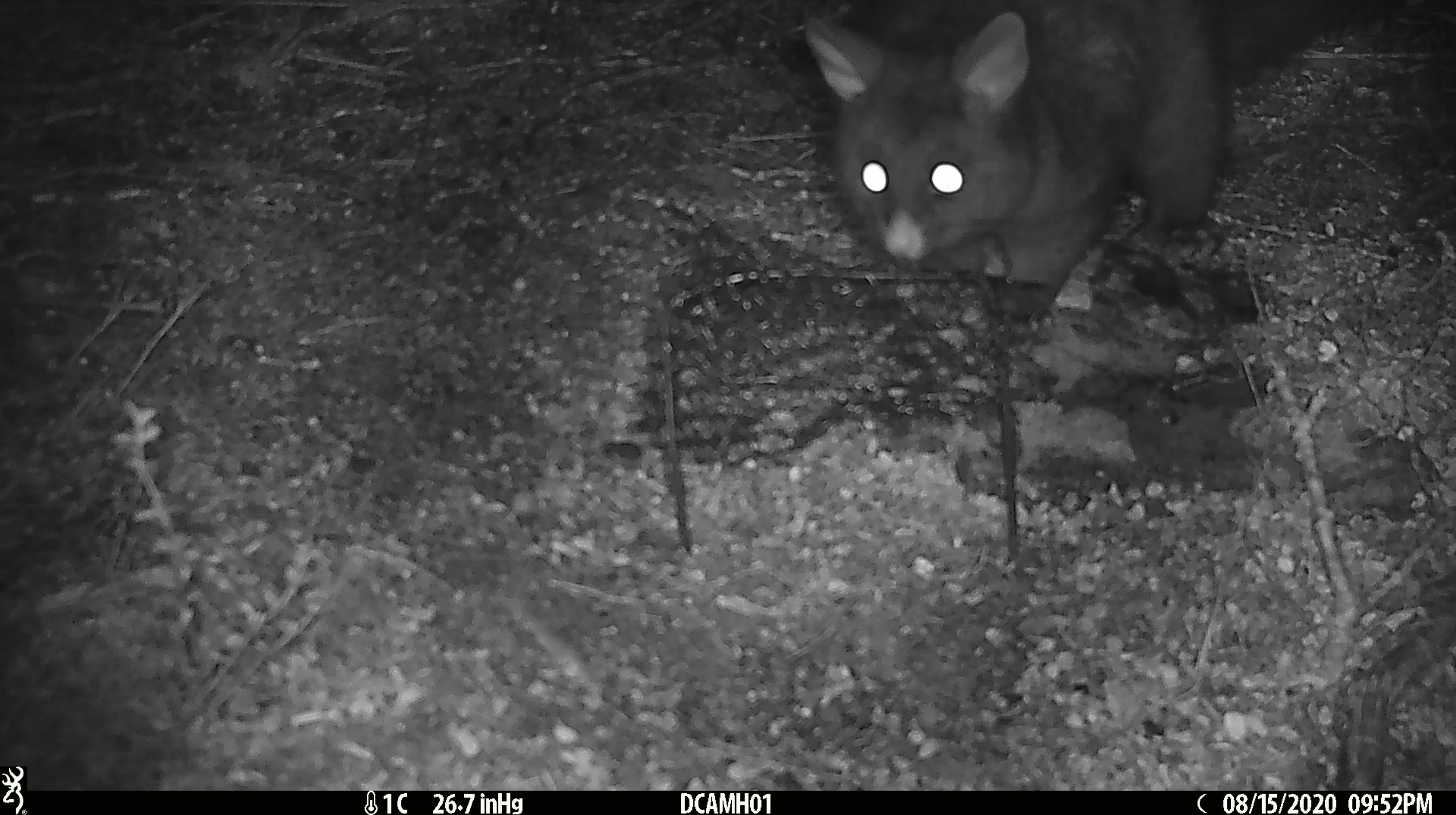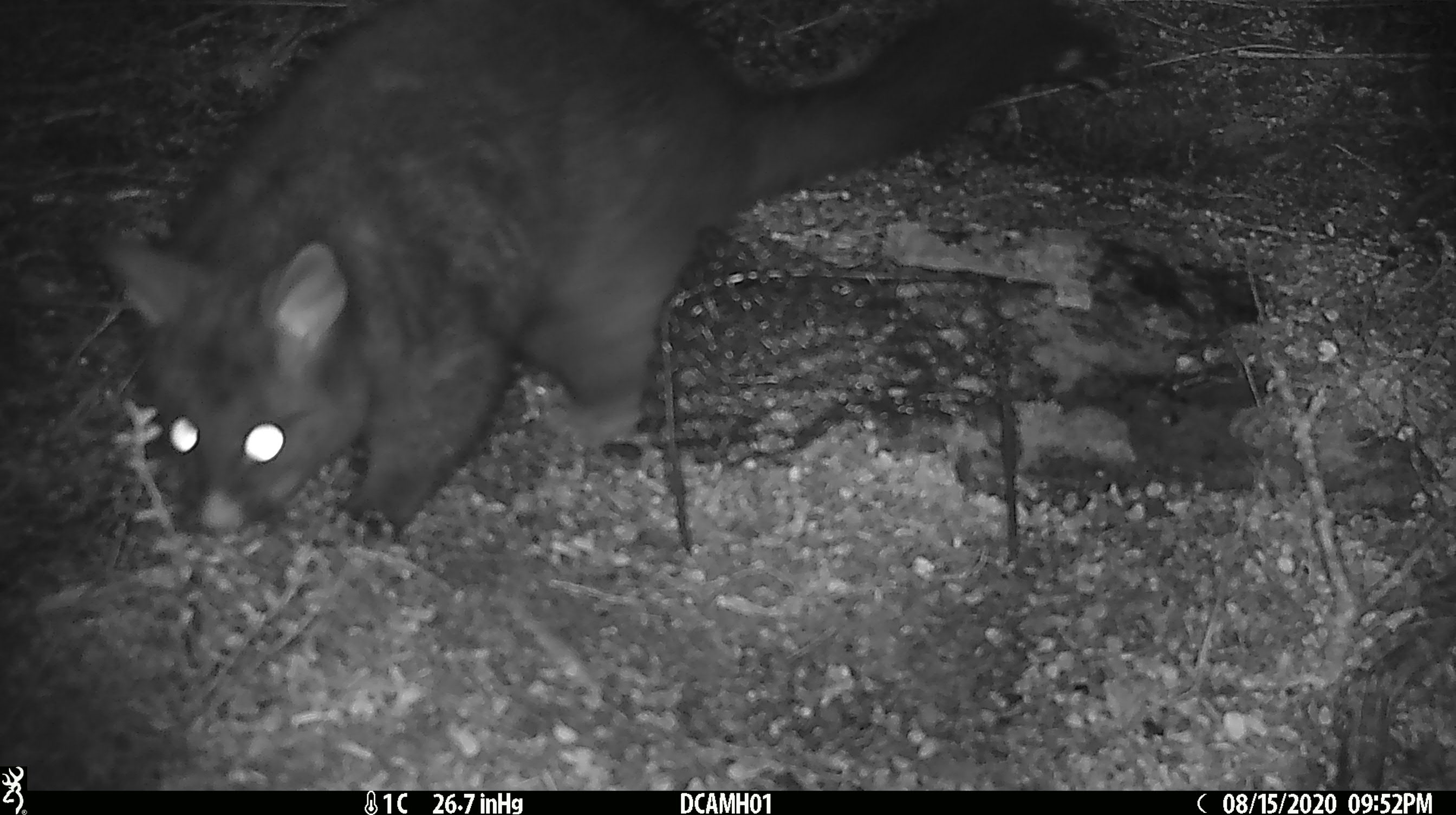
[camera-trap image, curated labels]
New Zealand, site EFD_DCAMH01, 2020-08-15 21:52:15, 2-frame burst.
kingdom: Animalia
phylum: Chordata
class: Mammalia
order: Diprotodontia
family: Phalangeridae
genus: Trichosurus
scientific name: Trichosurus vulpecula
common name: common brushtail possum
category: possum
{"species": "possum (common brushtail possum) (Trichosurus vulpecula)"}